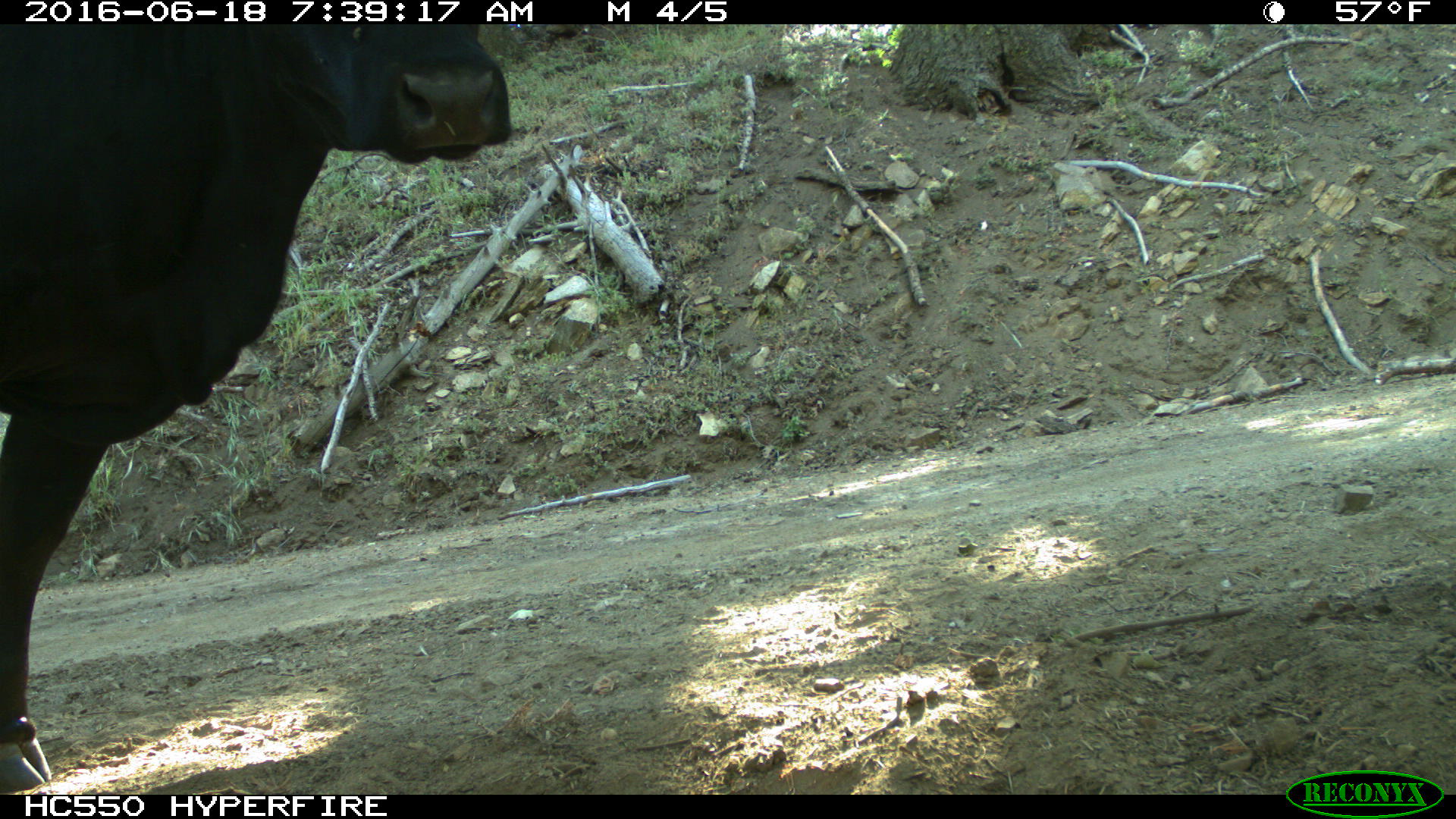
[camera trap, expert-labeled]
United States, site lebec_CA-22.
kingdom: Animalia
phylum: Chordata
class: Mammalia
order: Artiodactyla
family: Bovidae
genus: Bos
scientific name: Bos taurus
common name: domestic cow